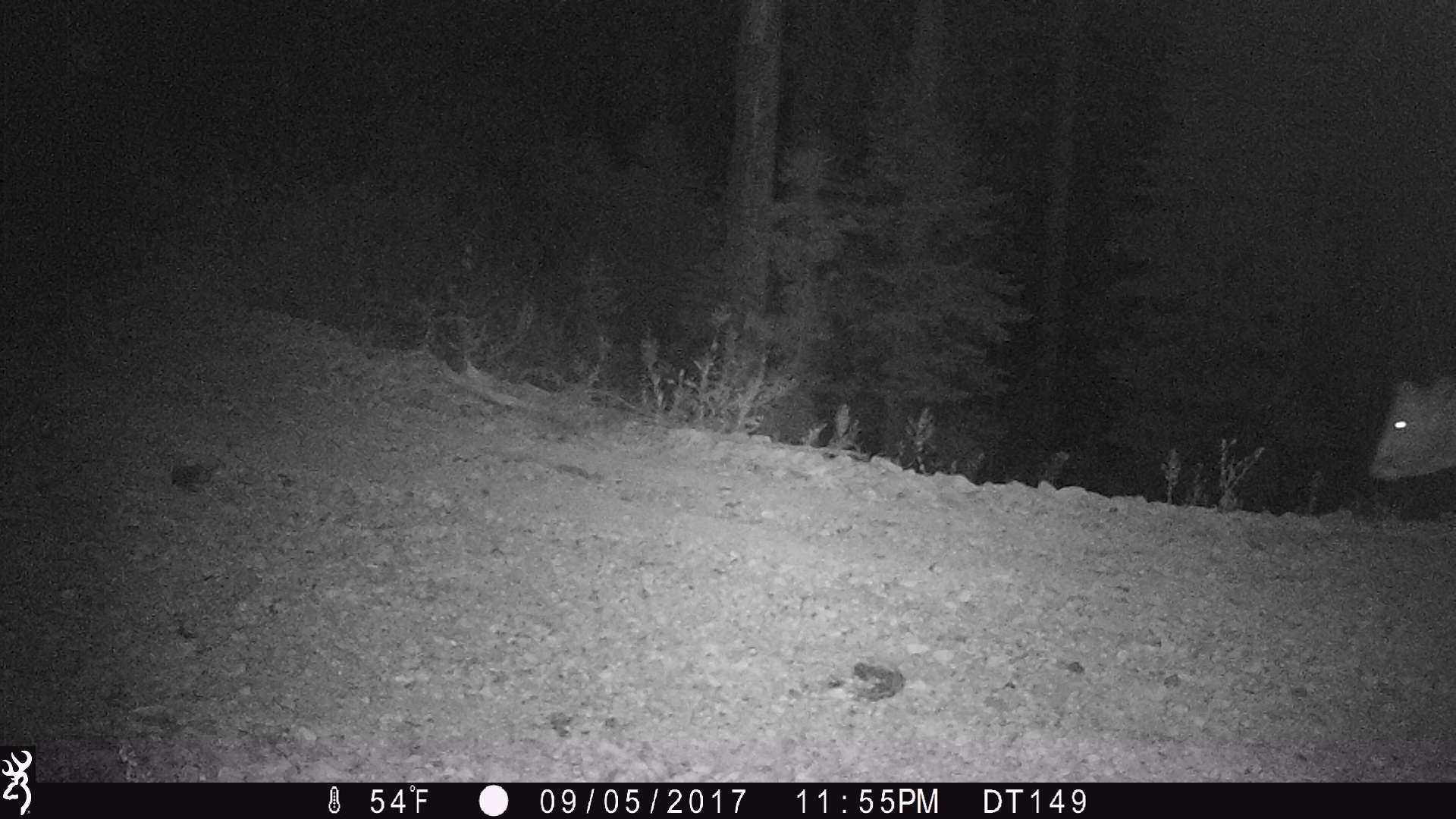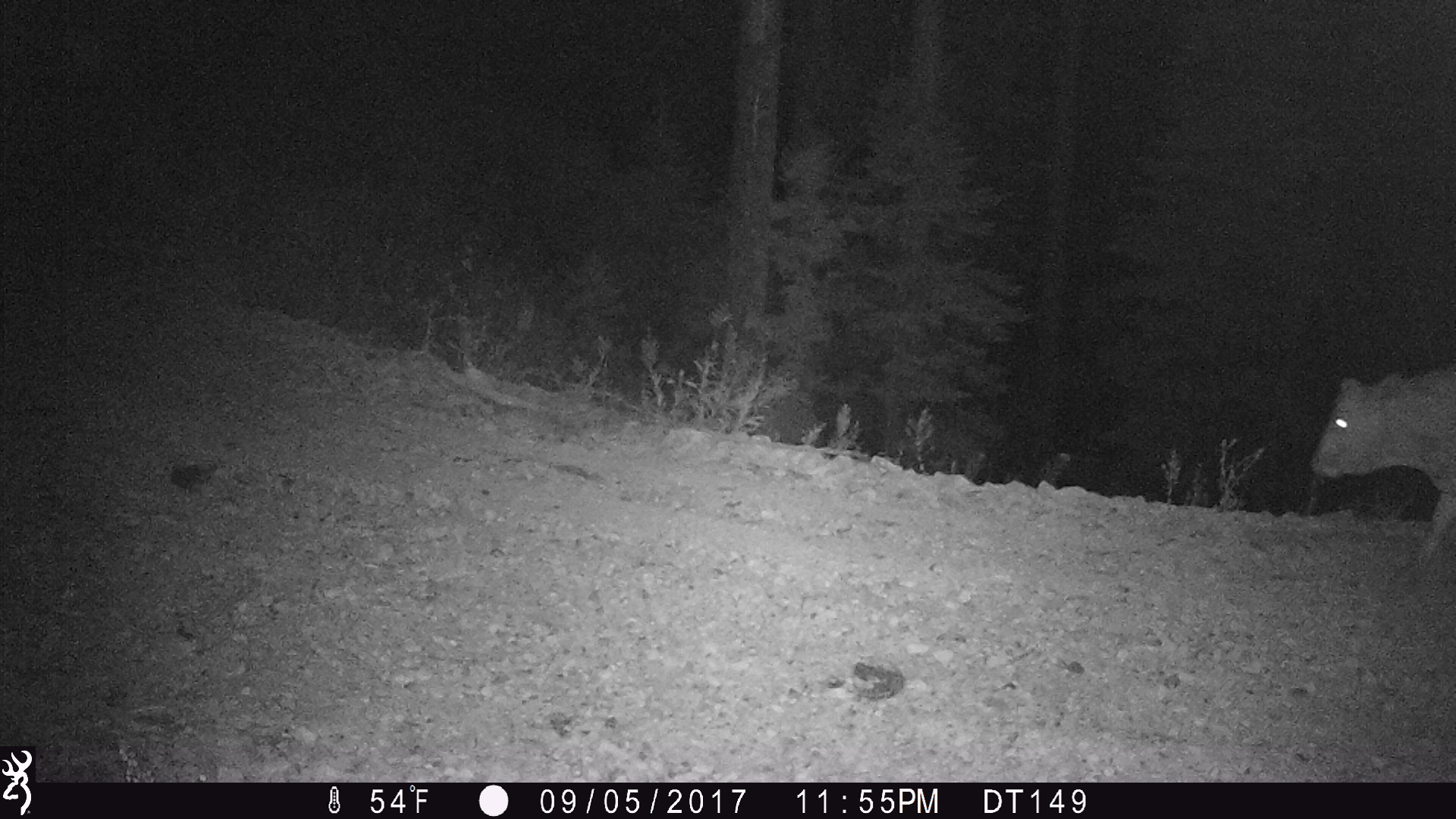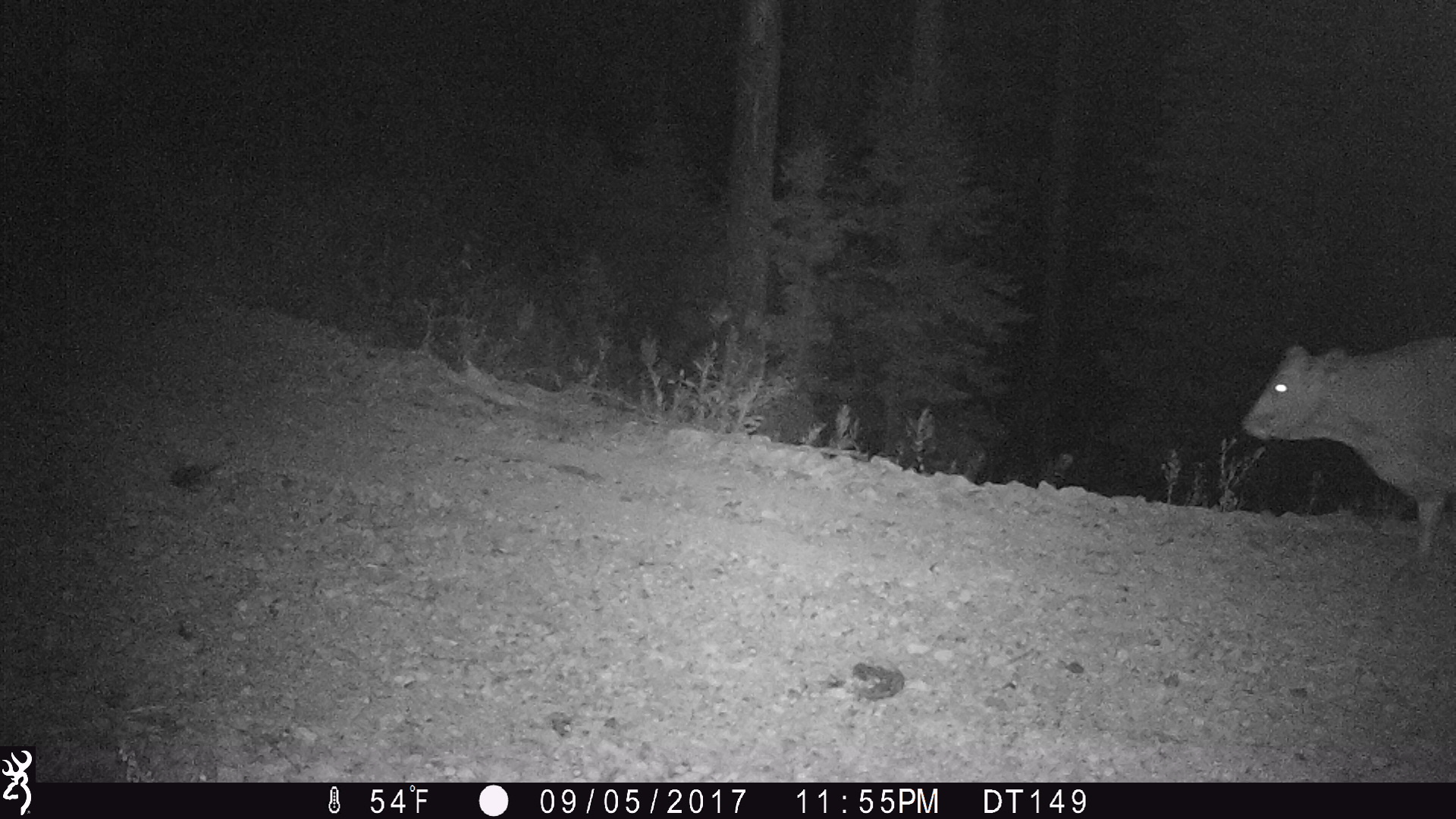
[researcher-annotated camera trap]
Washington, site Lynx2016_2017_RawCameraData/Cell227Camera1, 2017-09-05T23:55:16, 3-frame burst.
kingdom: Animalia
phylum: Chordata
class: Mammalia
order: Artiodactyla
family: Bovidae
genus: Bos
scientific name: Bos taurus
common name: domestic cattle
Domestic cattle (Bos taurus). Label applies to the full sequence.